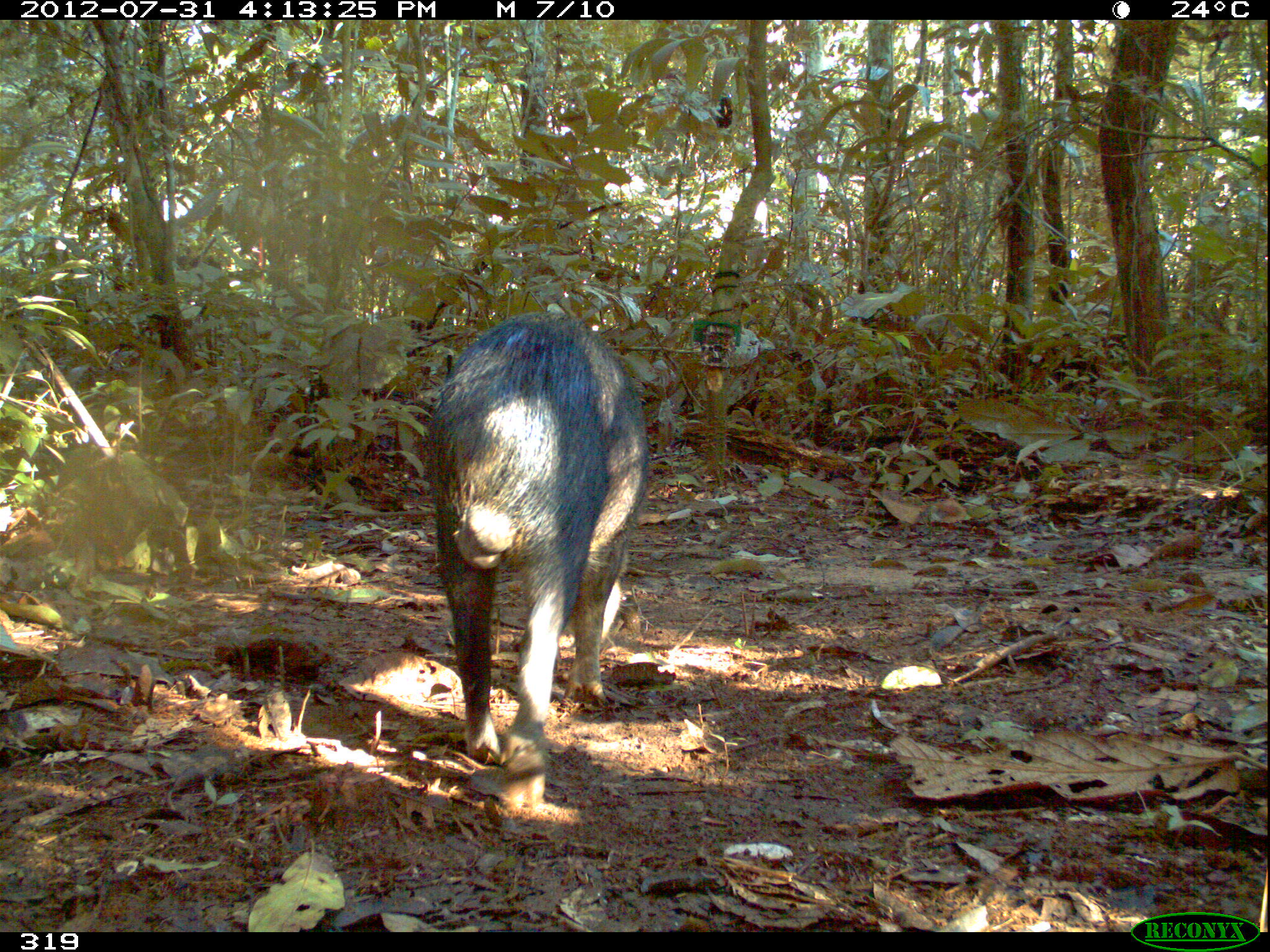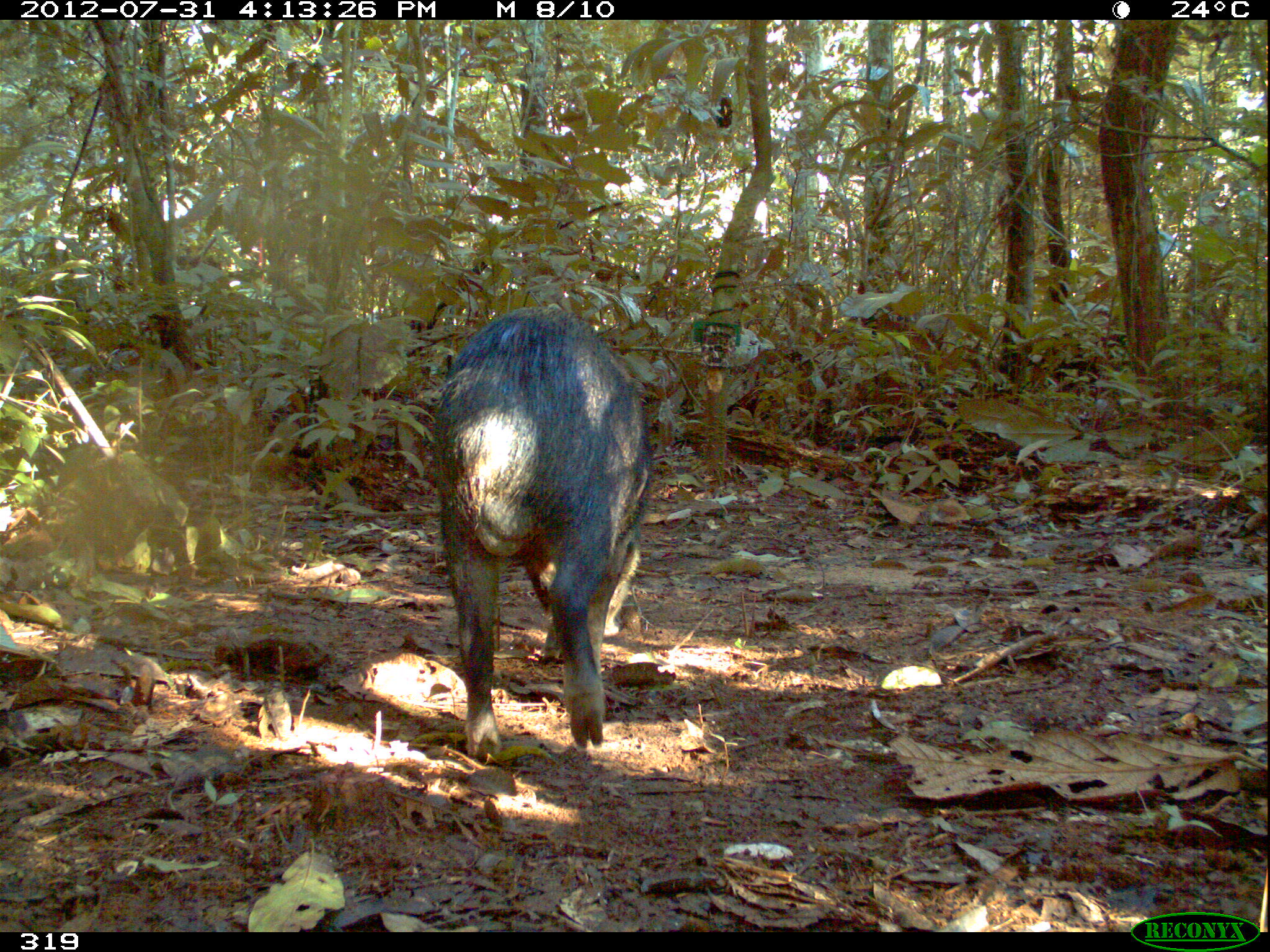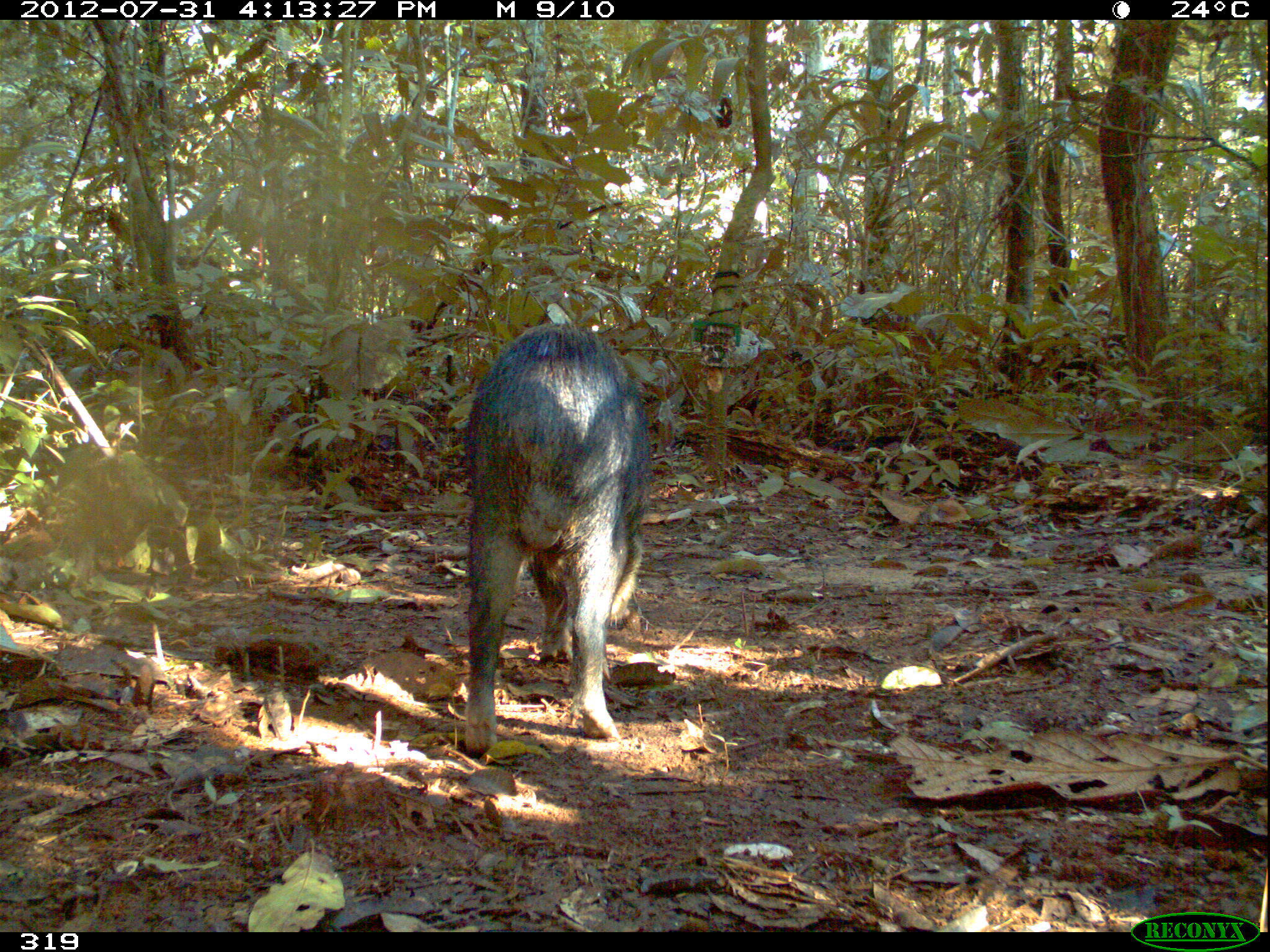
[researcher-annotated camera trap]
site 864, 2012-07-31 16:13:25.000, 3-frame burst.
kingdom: Animalia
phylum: Chordata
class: Mammalia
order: Artiodactyla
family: Tayassuidae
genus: Tayassu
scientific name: Tayassu pecari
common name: white-lipped peccary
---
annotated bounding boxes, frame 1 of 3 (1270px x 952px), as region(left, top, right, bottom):
tayassu pecari: region(427, 311, 647, 810)